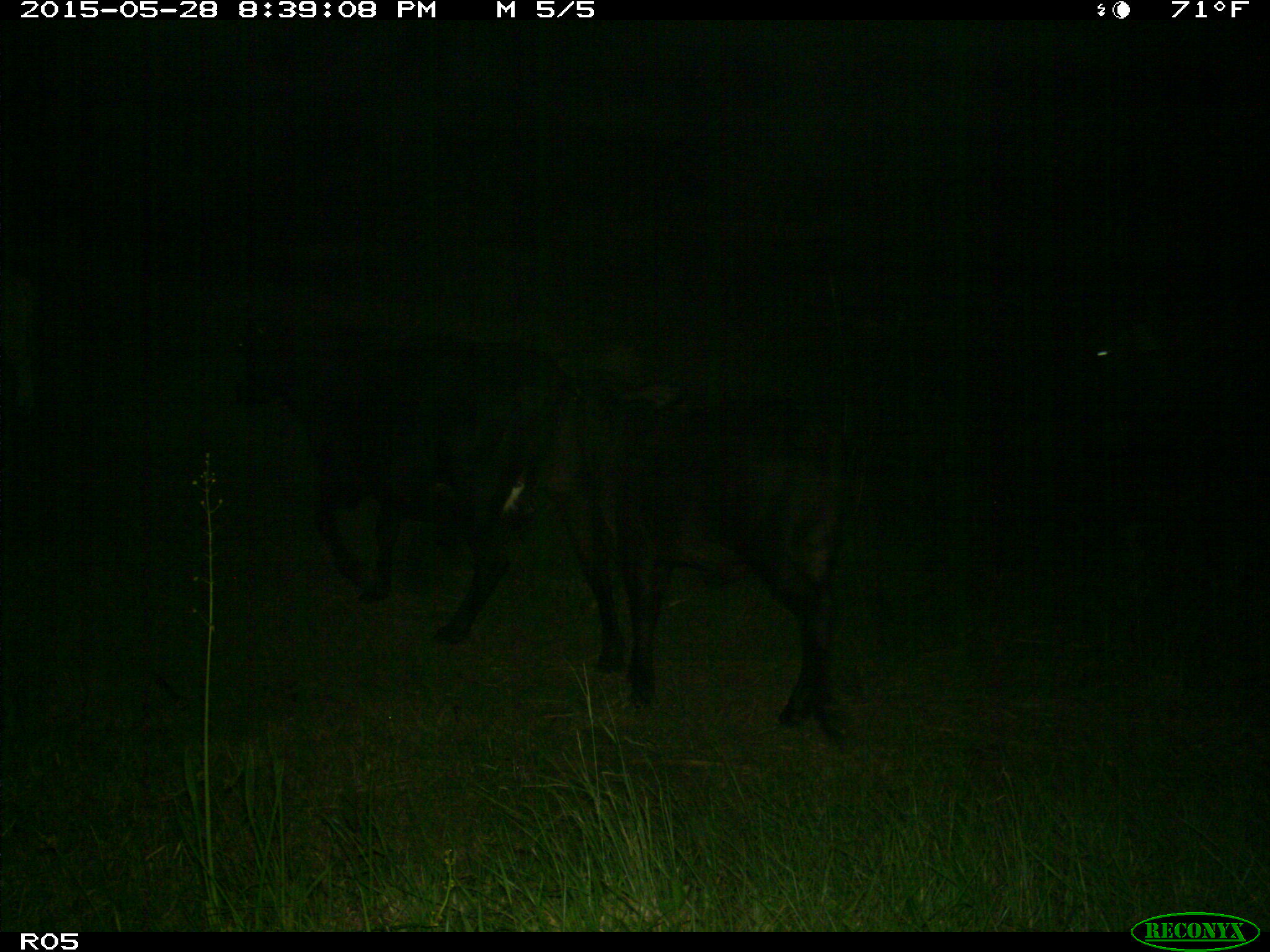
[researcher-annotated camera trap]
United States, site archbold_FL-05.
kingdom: Animalia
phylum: Chordata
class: Mammalia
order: Artiodactyla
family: Bovidae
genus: Bos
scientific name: Bos taurus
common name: domestic cow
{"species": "Bos taurus (domestic cow)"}